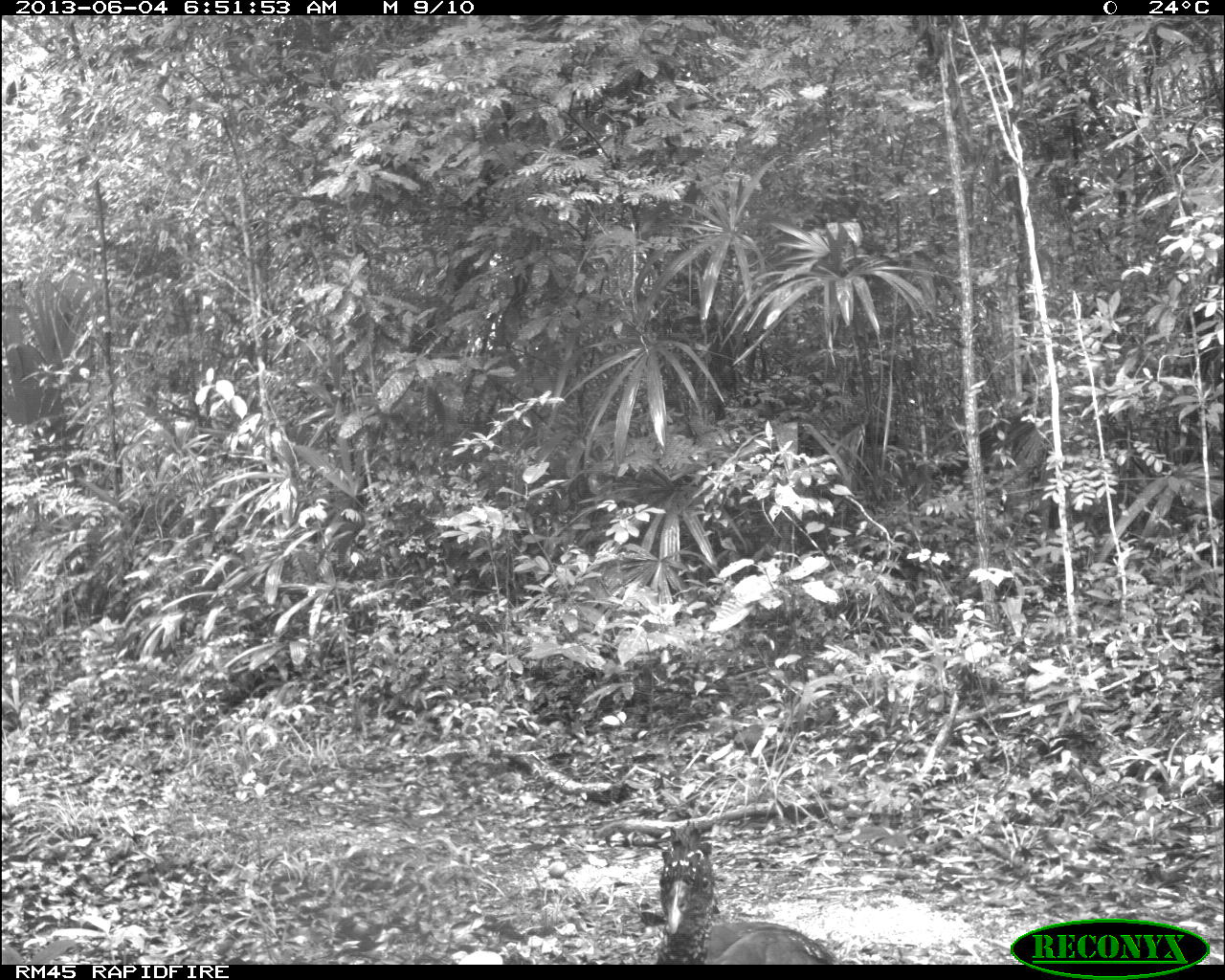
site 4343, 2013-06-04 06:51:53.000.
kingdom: Animalia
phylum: Chordata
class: Aves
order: Galliformes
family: Cracidae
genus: Crax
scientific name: Crax rubra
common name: great curassow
Crax rubra (great curassow), count 3, sex female.